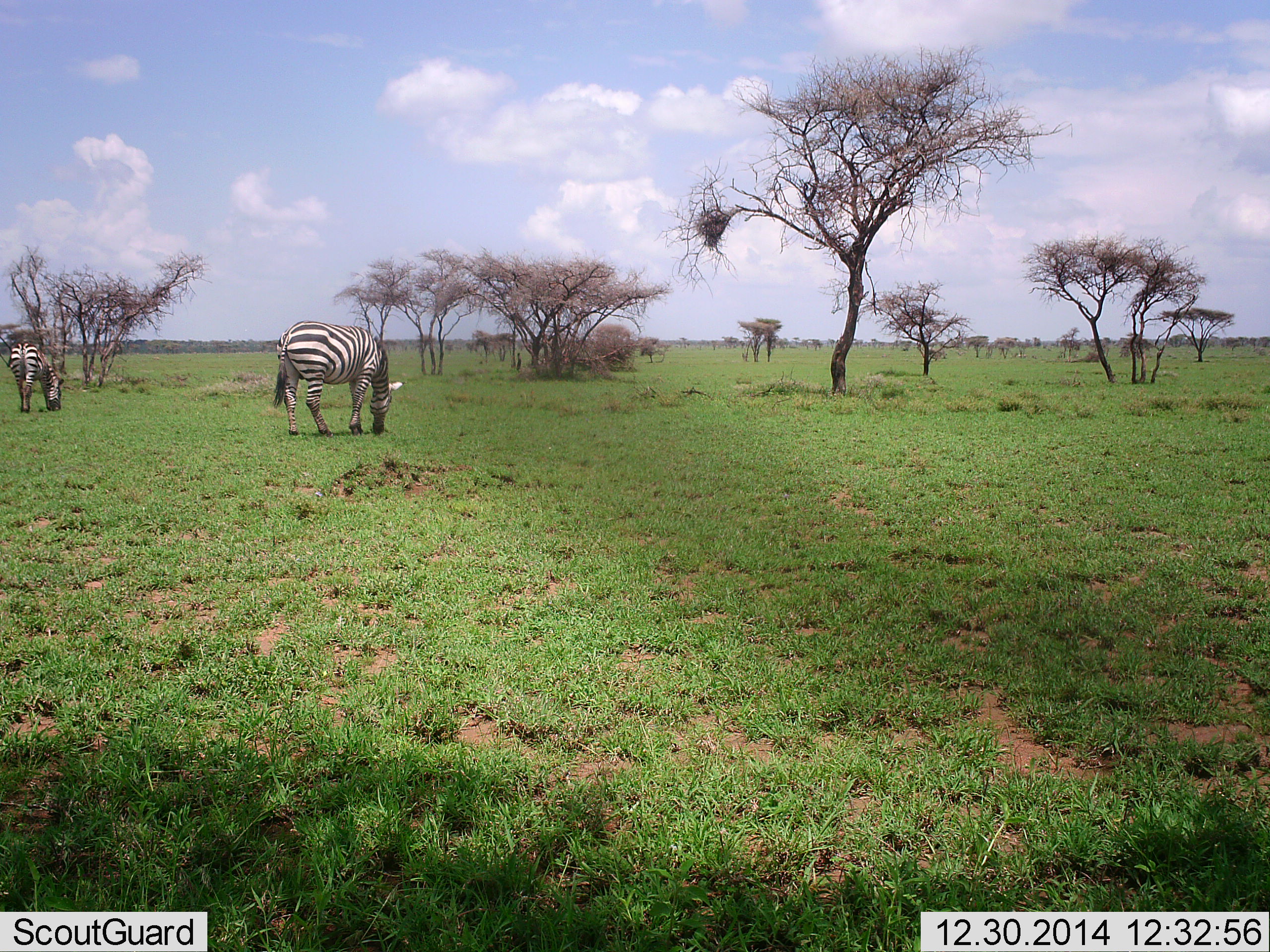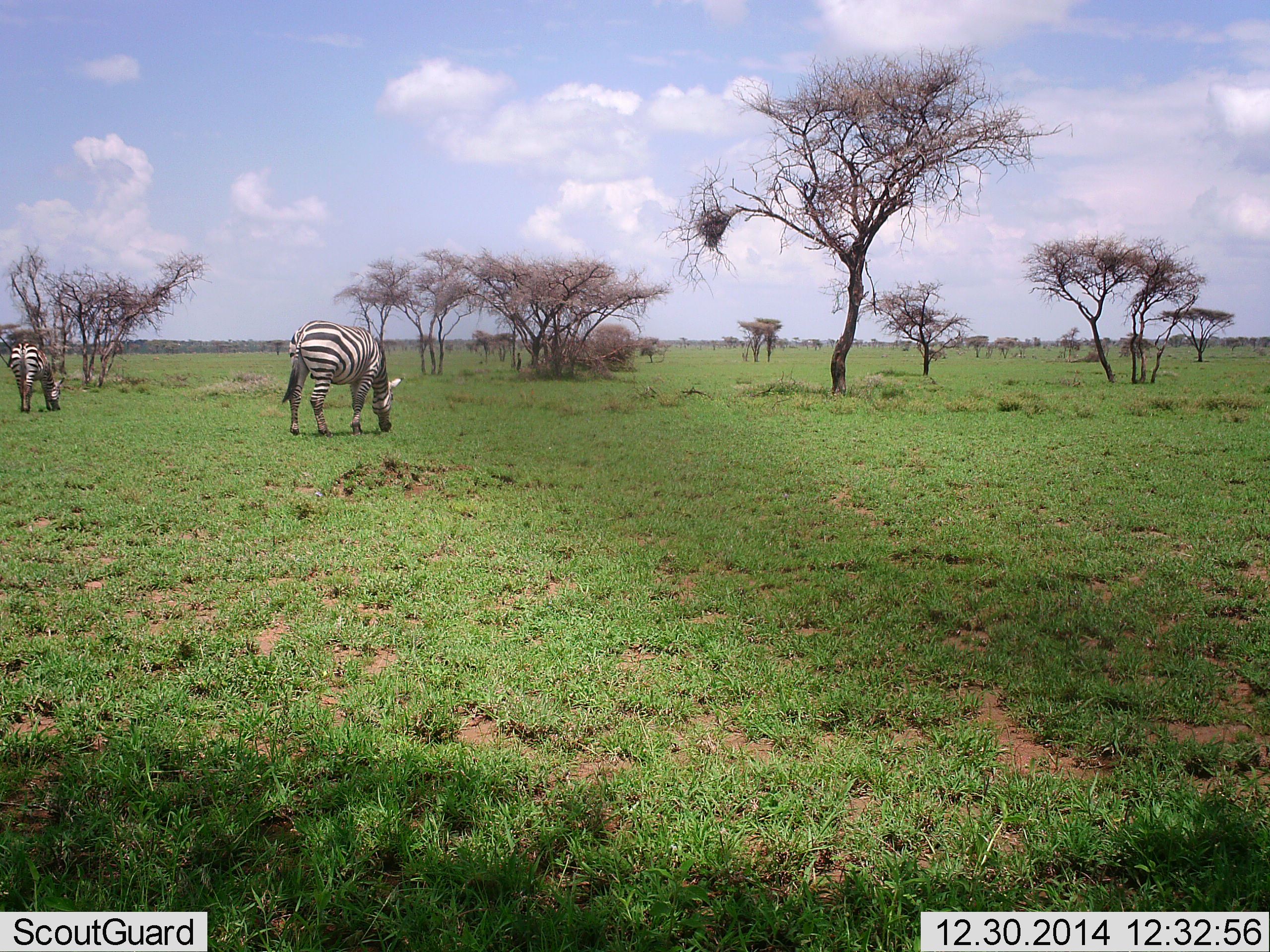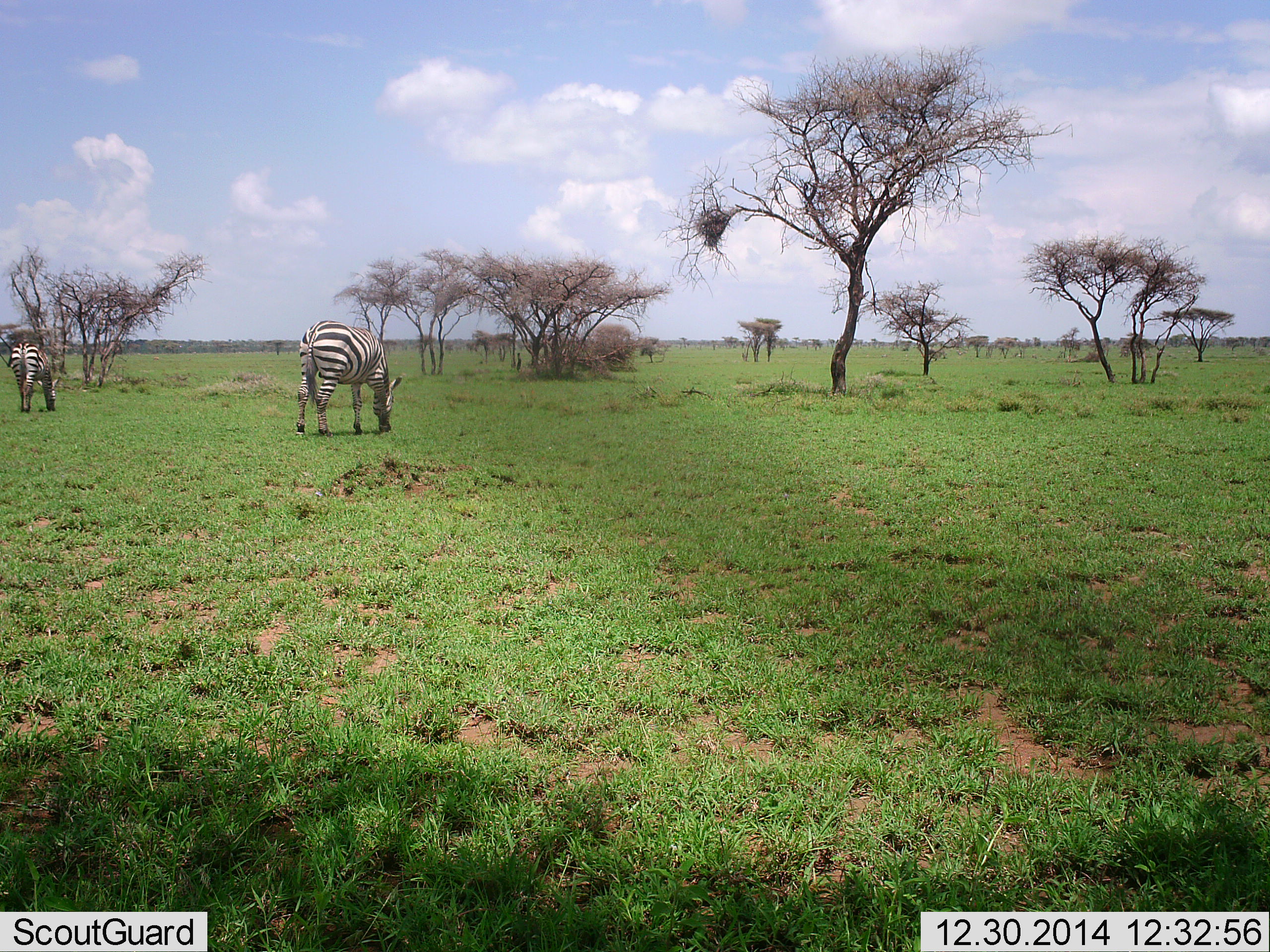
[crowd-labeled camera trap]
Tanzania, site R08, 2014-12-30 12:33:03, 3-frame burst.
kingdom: Animalia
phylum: Chordata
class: Mammalia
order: Perissodactyla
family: Equidae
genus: Equus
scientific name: Equus quagga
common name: plains zebra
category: zebra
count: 2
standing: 30%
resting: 0%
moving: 20%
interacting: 0%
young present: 0%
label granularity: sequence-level